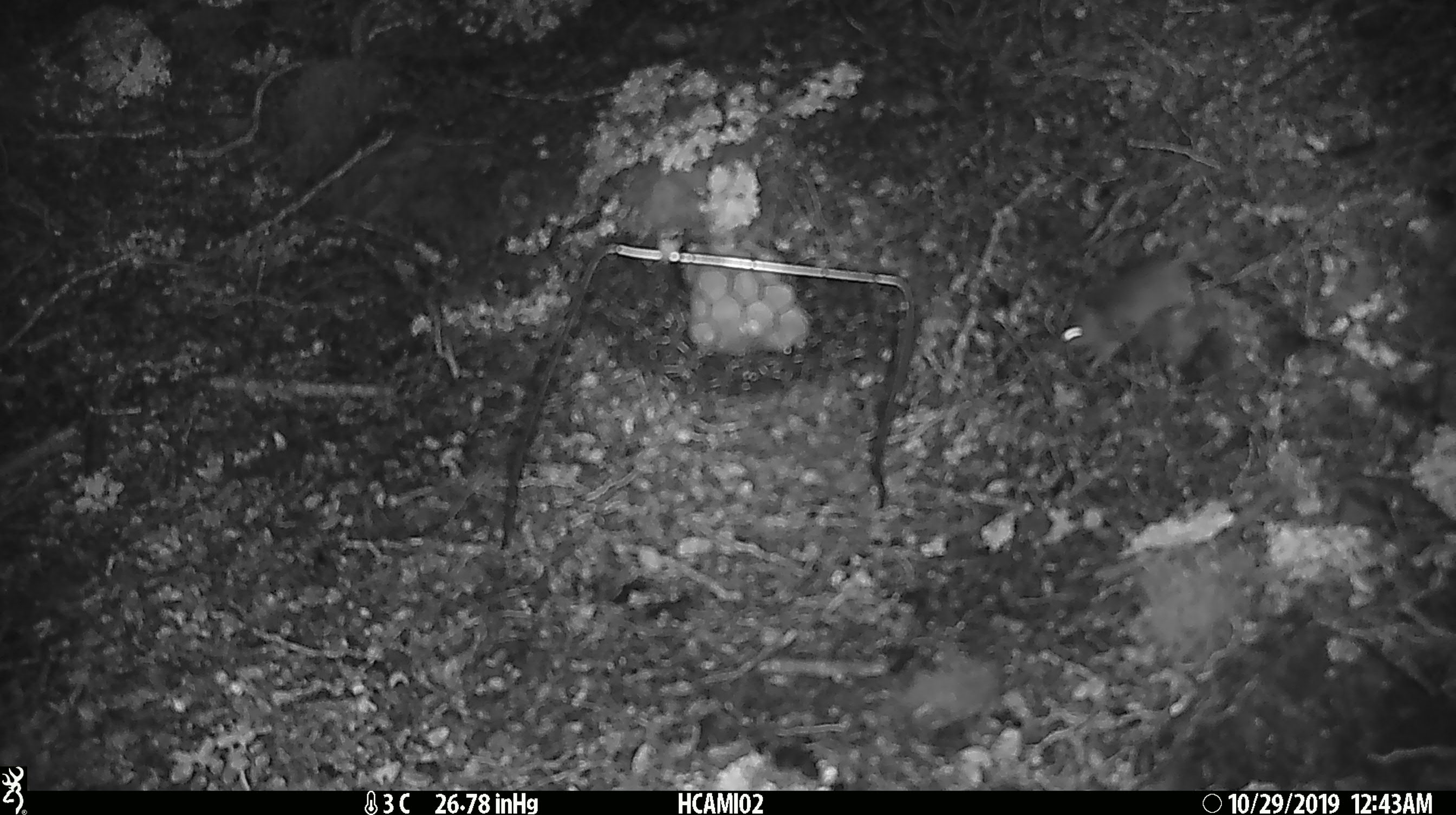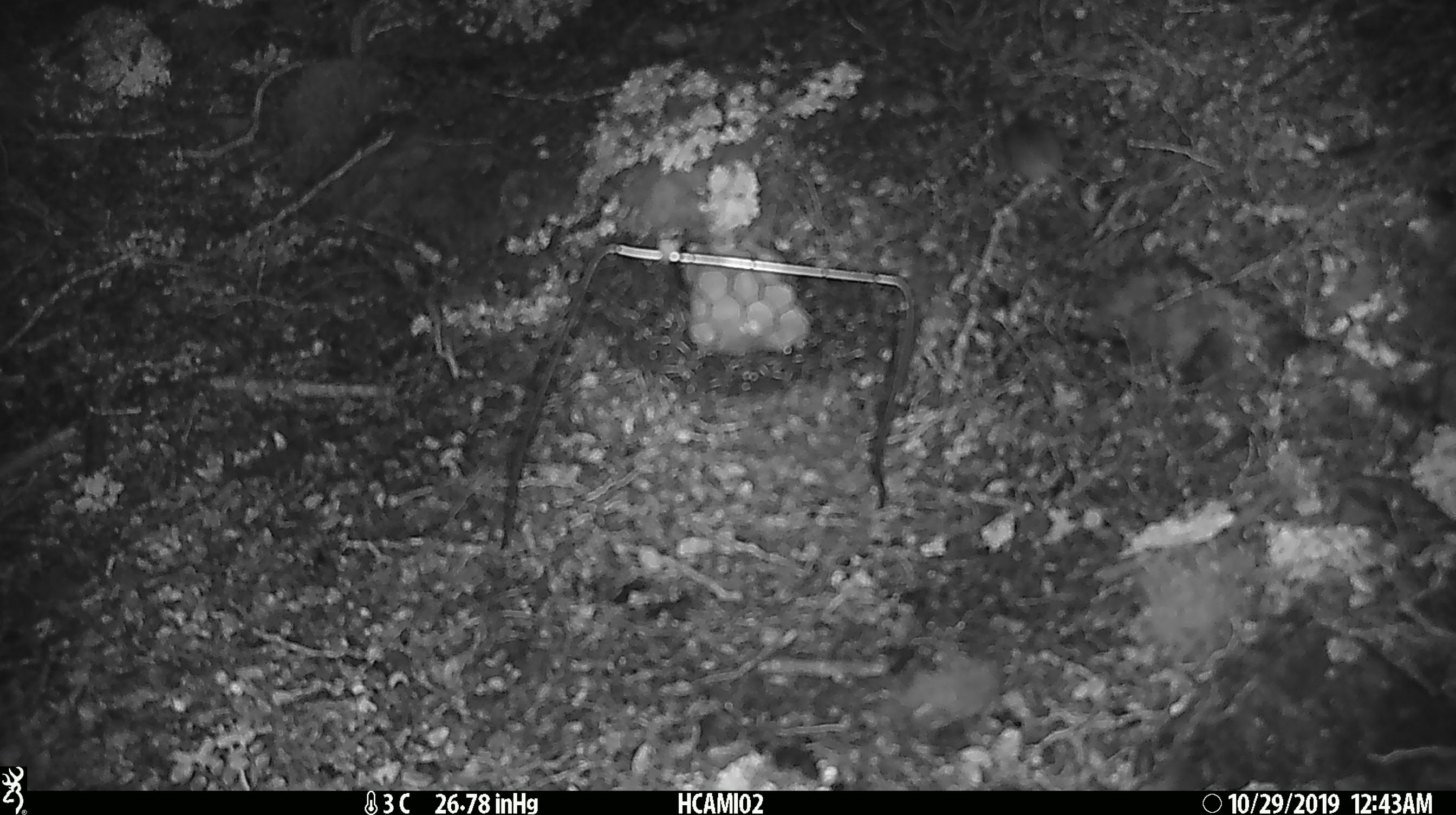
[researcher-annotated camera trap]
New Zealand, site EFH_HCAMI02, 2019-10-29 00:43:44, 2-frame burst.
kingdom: Animalia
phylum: Chordata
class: Mammalia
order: Rodentia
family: Muridae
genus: Mus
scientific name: Mus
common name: mouse